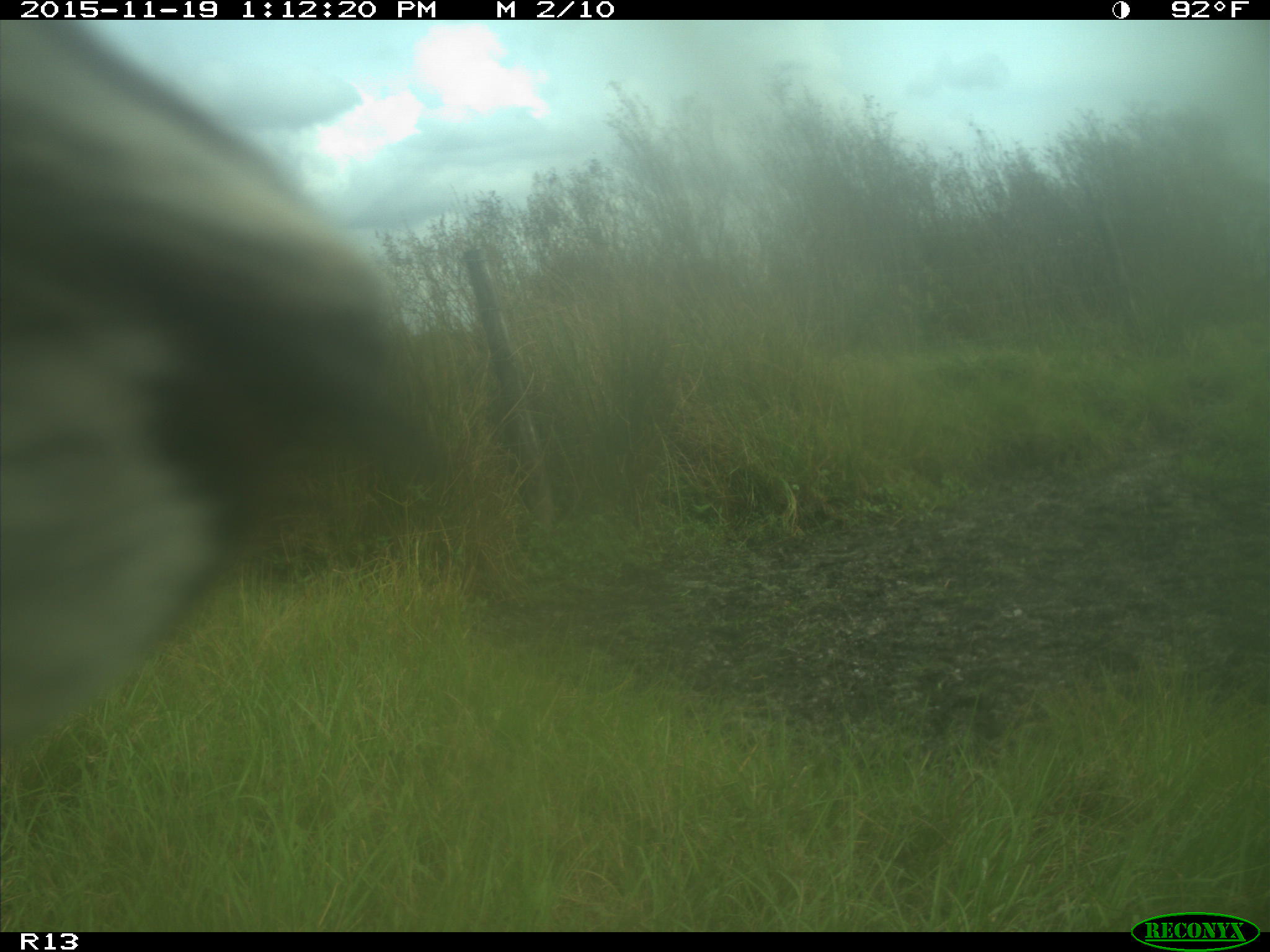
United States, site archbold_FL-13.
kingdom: Animalia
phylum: Chordata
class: Mammalia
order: Artiodactyla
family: Bovidae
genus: Bos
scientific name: Bos taurus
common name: domestic cow